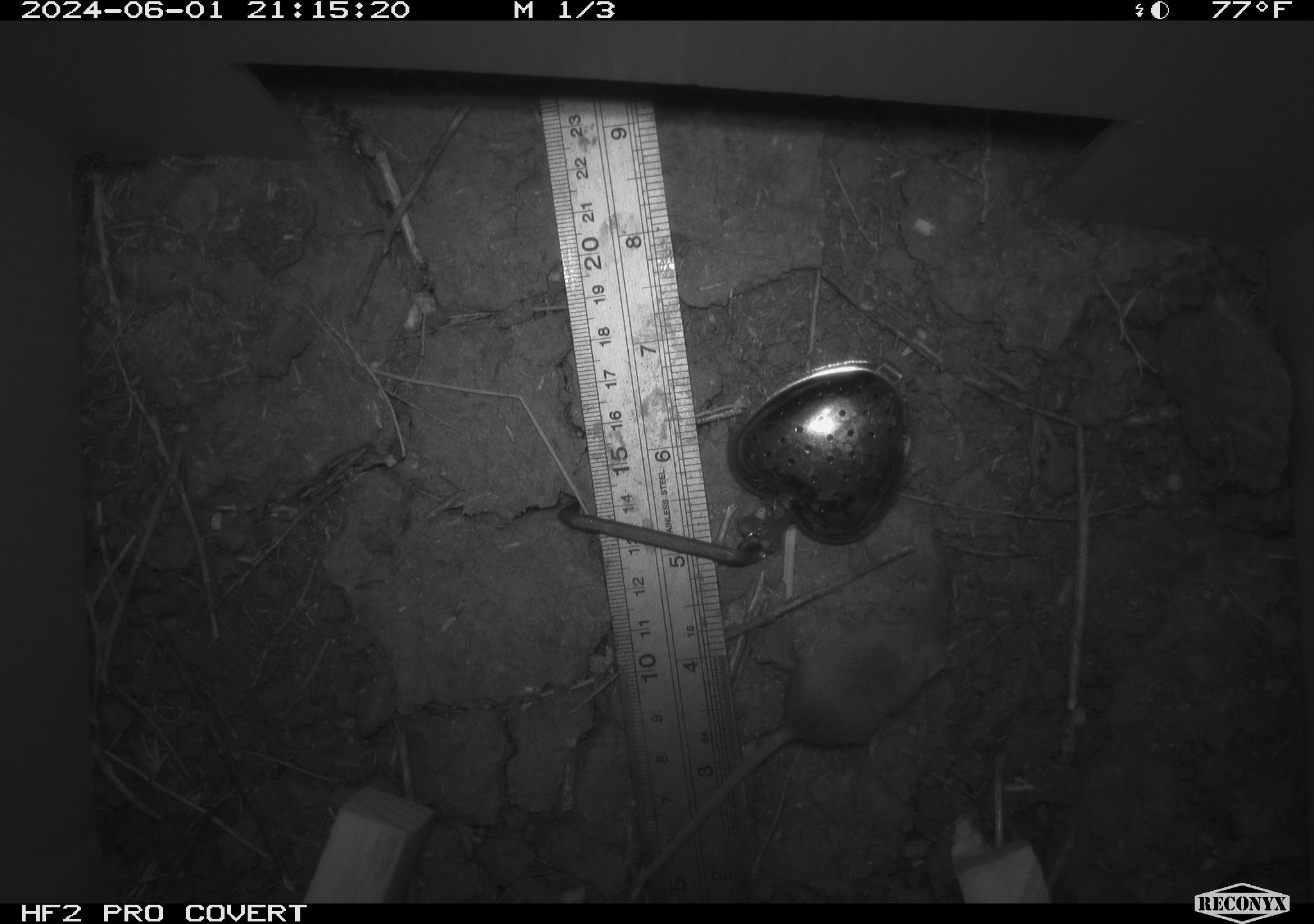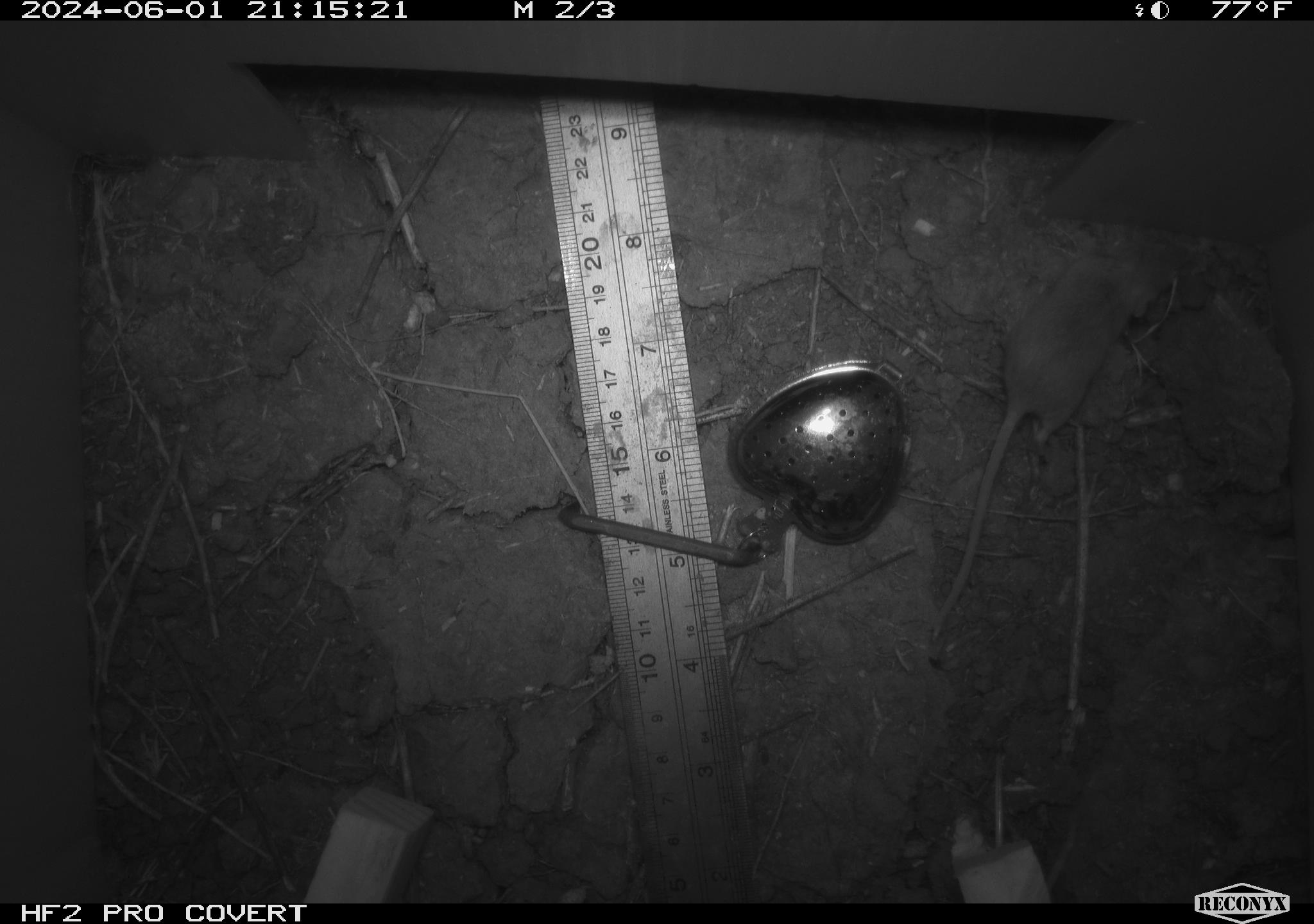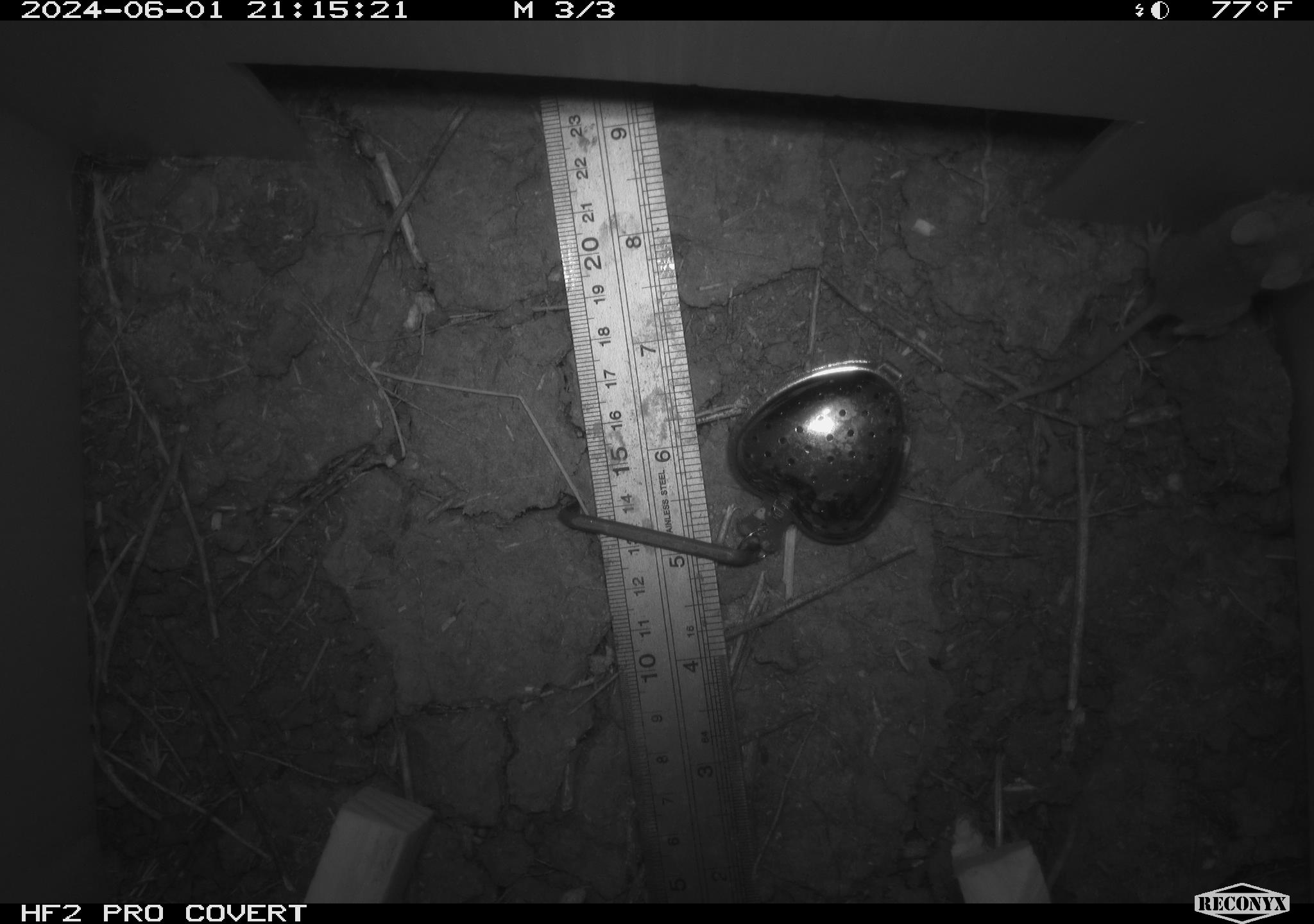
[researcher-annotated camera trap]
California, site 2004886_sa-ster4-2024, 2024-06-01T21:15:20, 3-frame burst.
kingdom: Animalia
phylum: Chordata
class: Mammalia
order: Rodentia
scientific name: Rodentia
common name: mouse species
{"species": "mouse species (Rodentia)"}